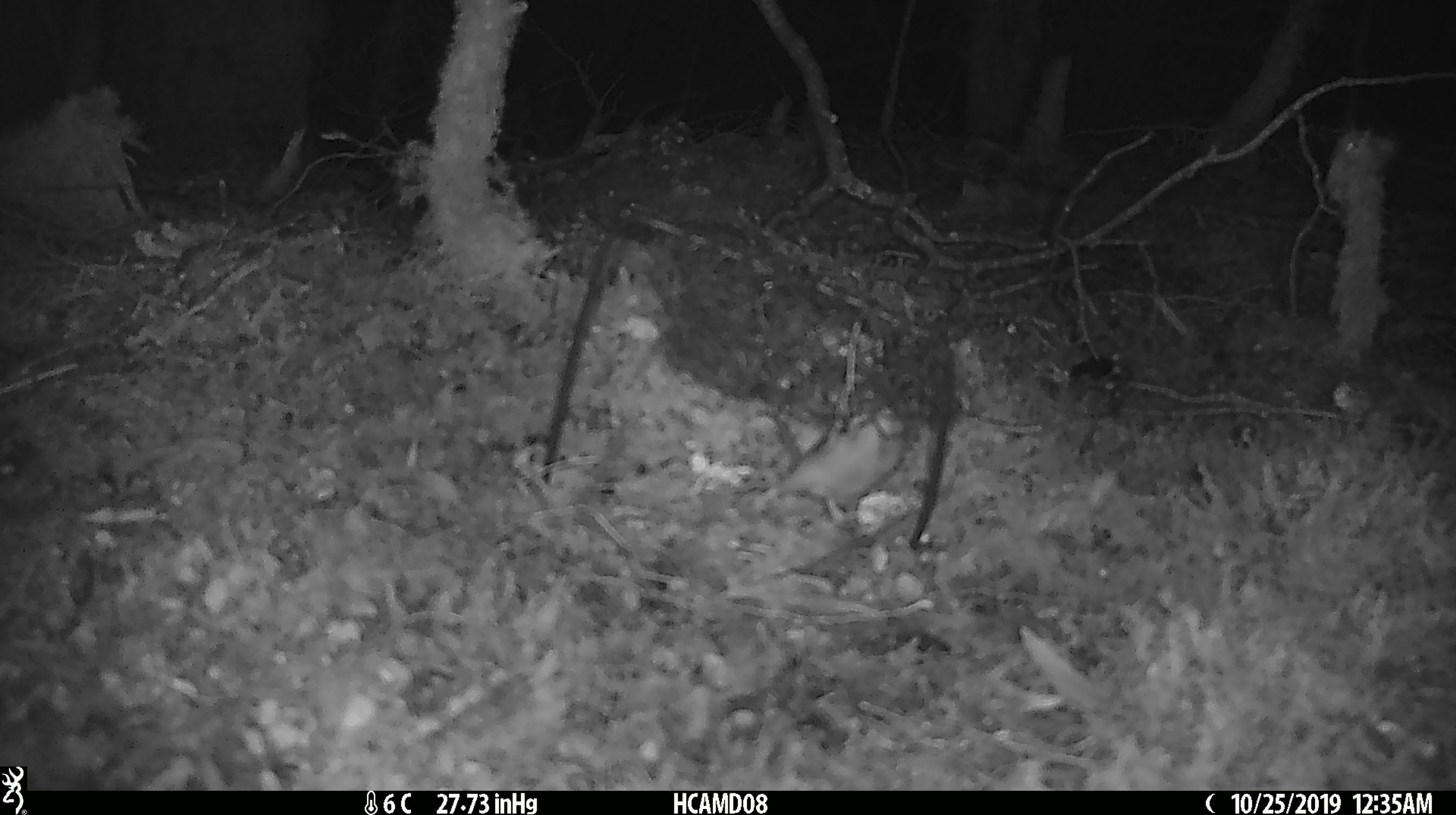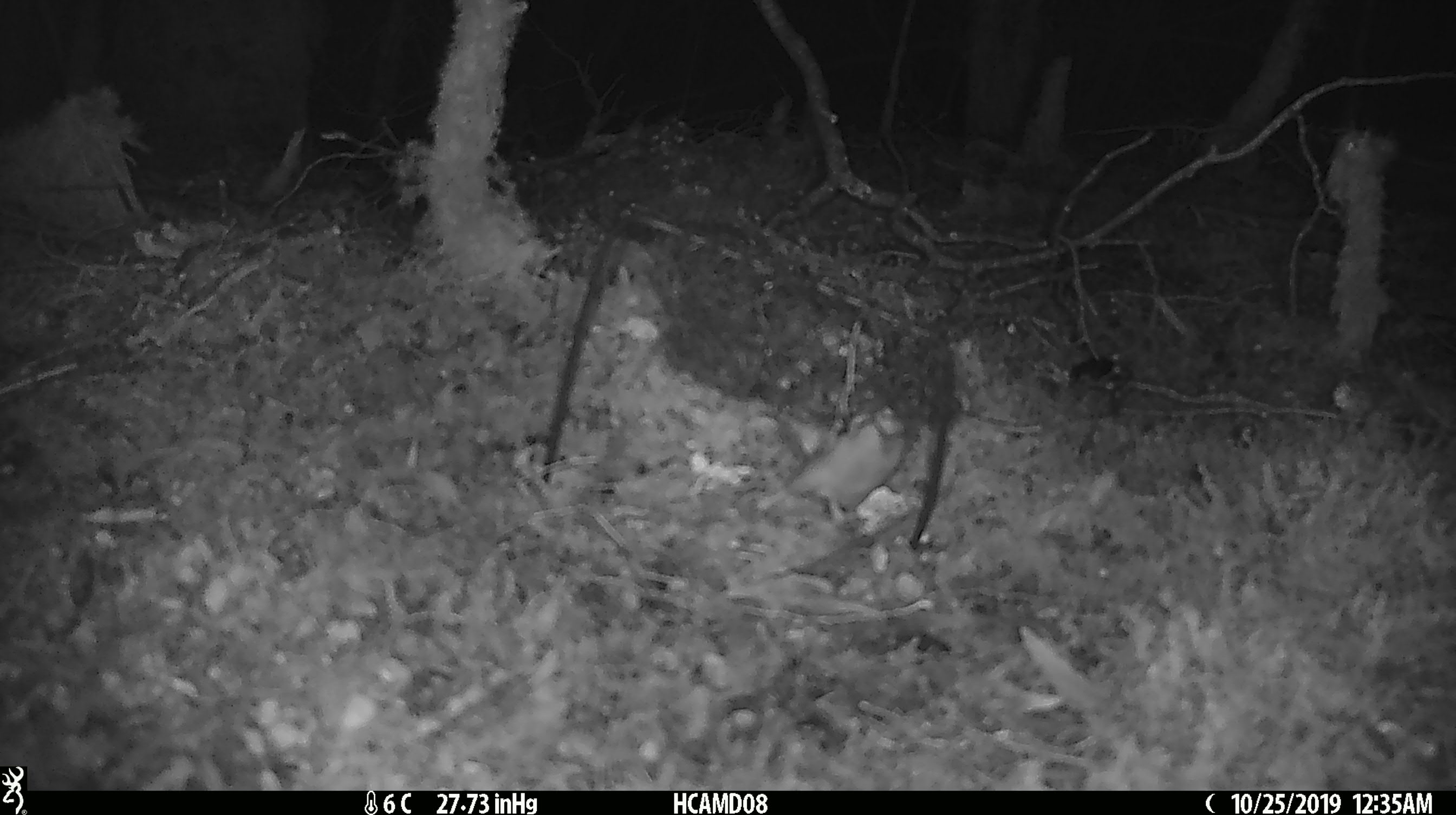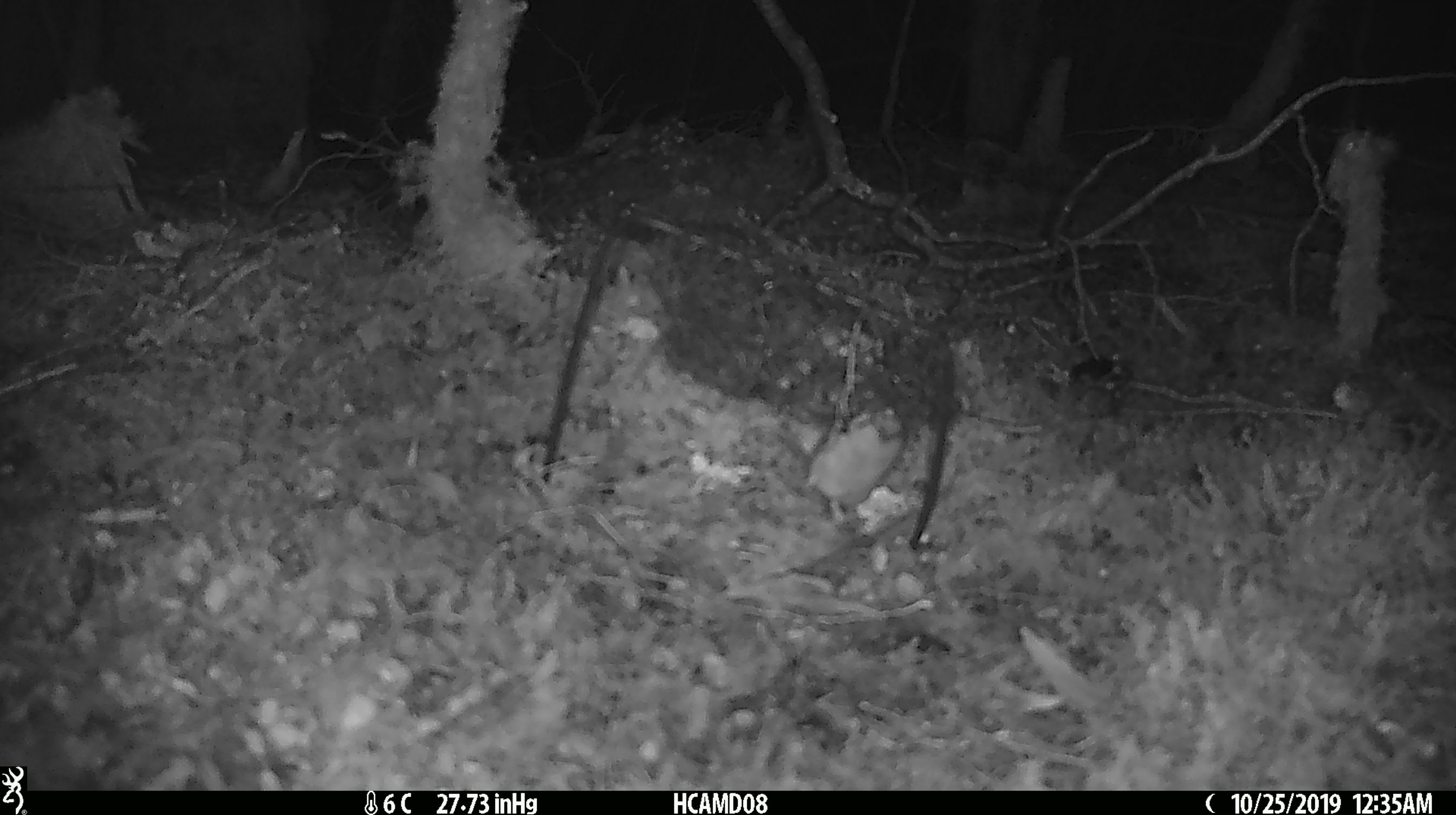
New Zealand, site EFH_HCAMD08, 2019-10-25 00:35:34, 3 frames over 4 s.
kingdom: Animalia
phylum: Chordata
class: Mammalia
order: Rodentia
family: Muridae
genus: Mus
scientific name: Mus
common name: mouse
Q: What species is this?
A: Mouse (Mus).